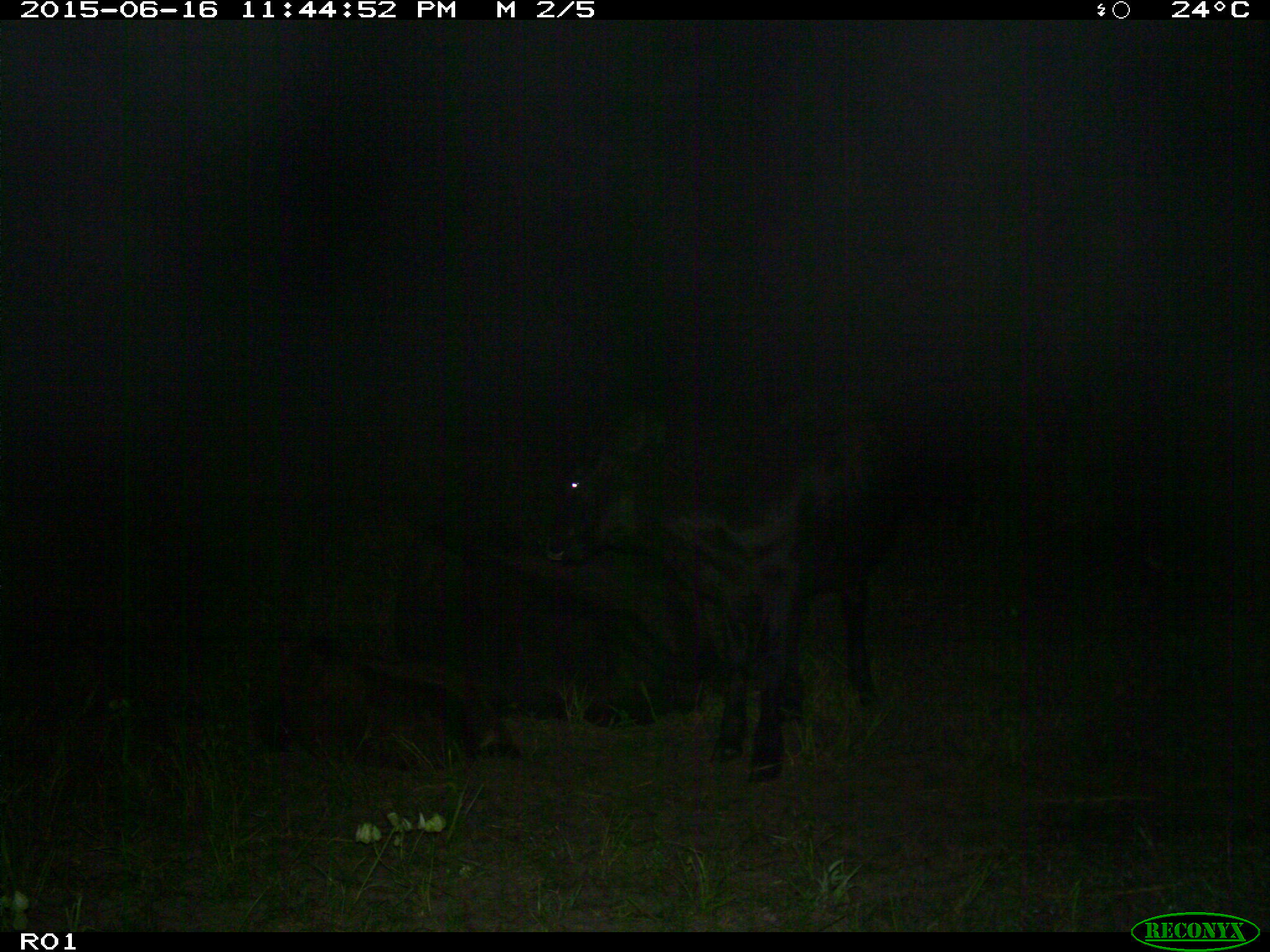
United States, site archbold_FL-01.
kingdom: Animalia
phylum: Chordata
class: Mammalia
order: Artiodactyla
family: Bovidae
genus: Bos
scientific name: Bos taurus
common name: domestic cow